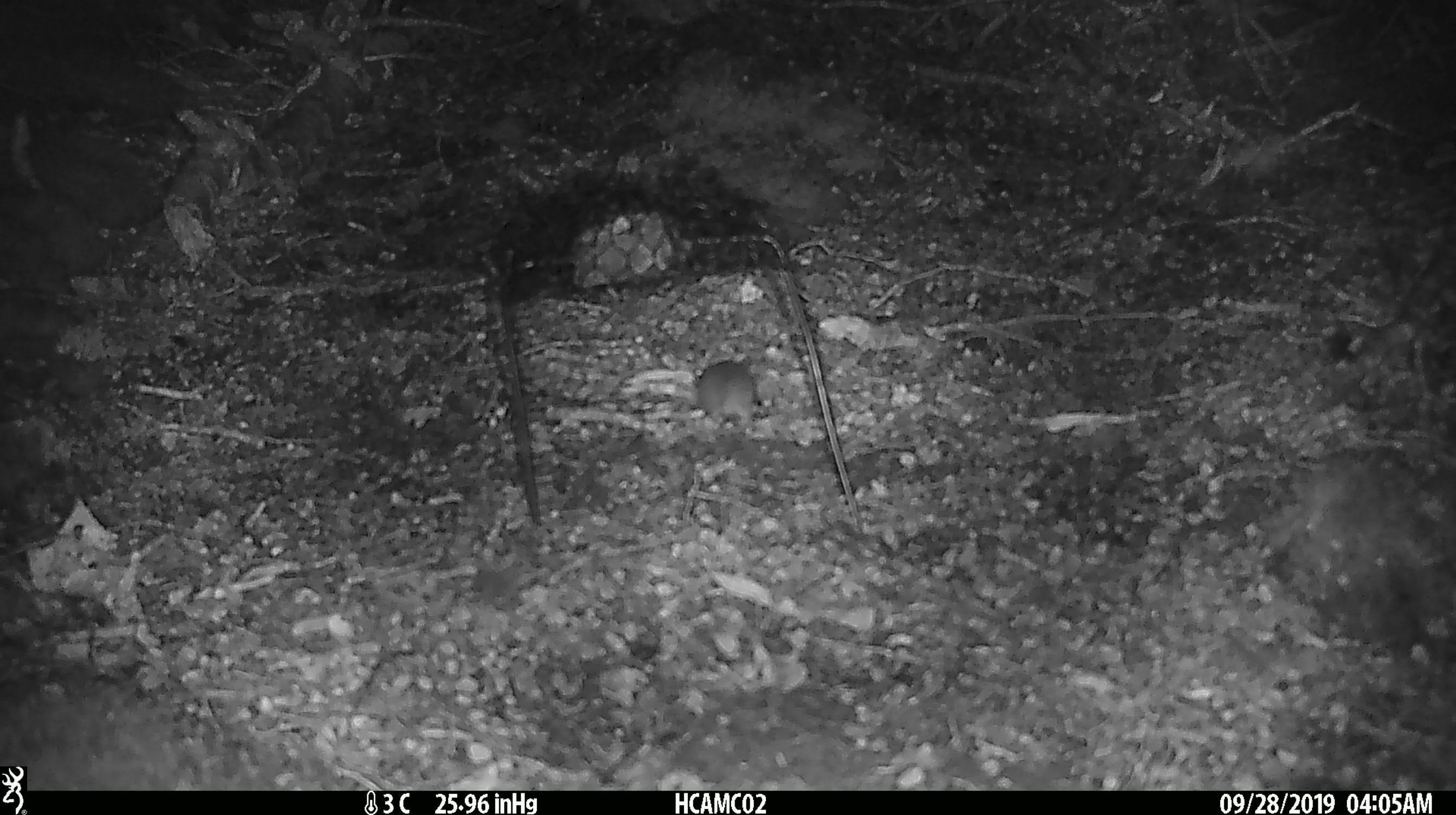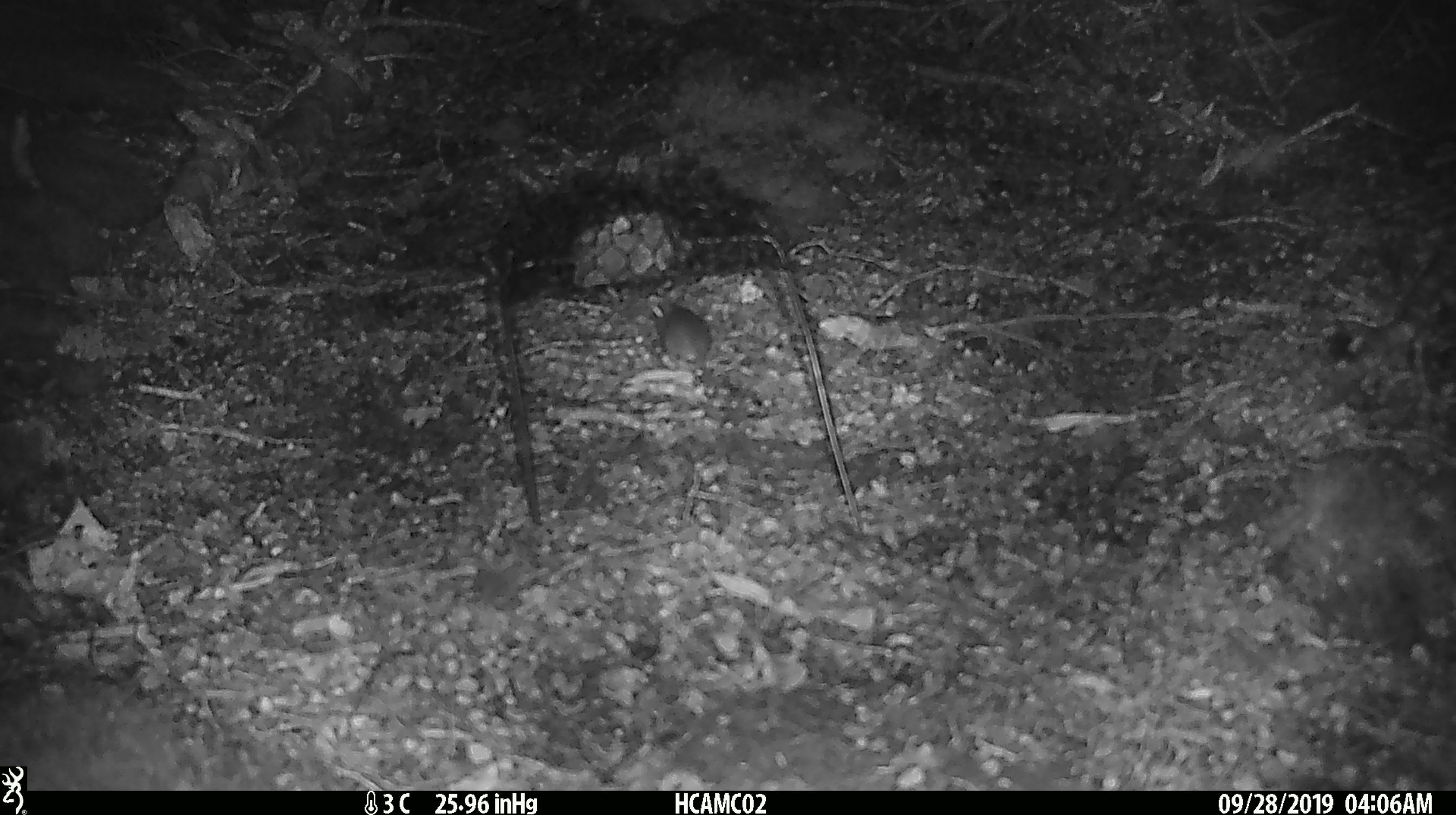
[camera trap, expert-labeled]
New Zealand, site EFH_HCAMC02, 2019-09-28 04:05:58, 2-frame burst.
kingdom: Animalia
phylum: Chordata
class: Mammalia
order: Rodentia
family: Muridae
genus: Mus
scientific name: Mus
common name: mouse